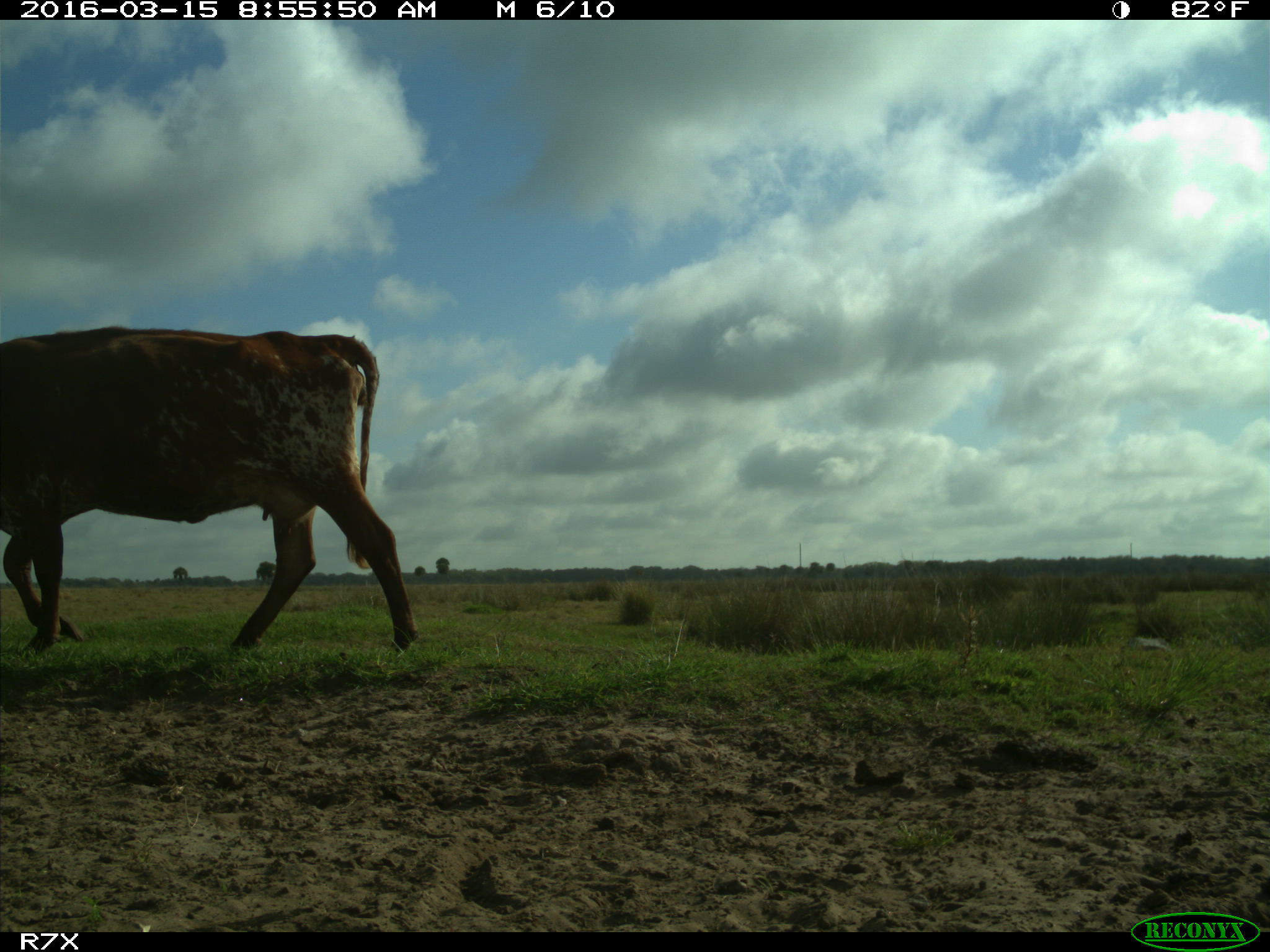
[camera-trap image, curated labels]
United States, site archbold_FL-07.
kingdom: Animalia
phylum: Chordata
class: Mammalia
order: Artiodactyla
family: Bovidae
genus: Bos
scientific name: Bos taurus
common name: domestic cow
Bos taurus (domestic cow).